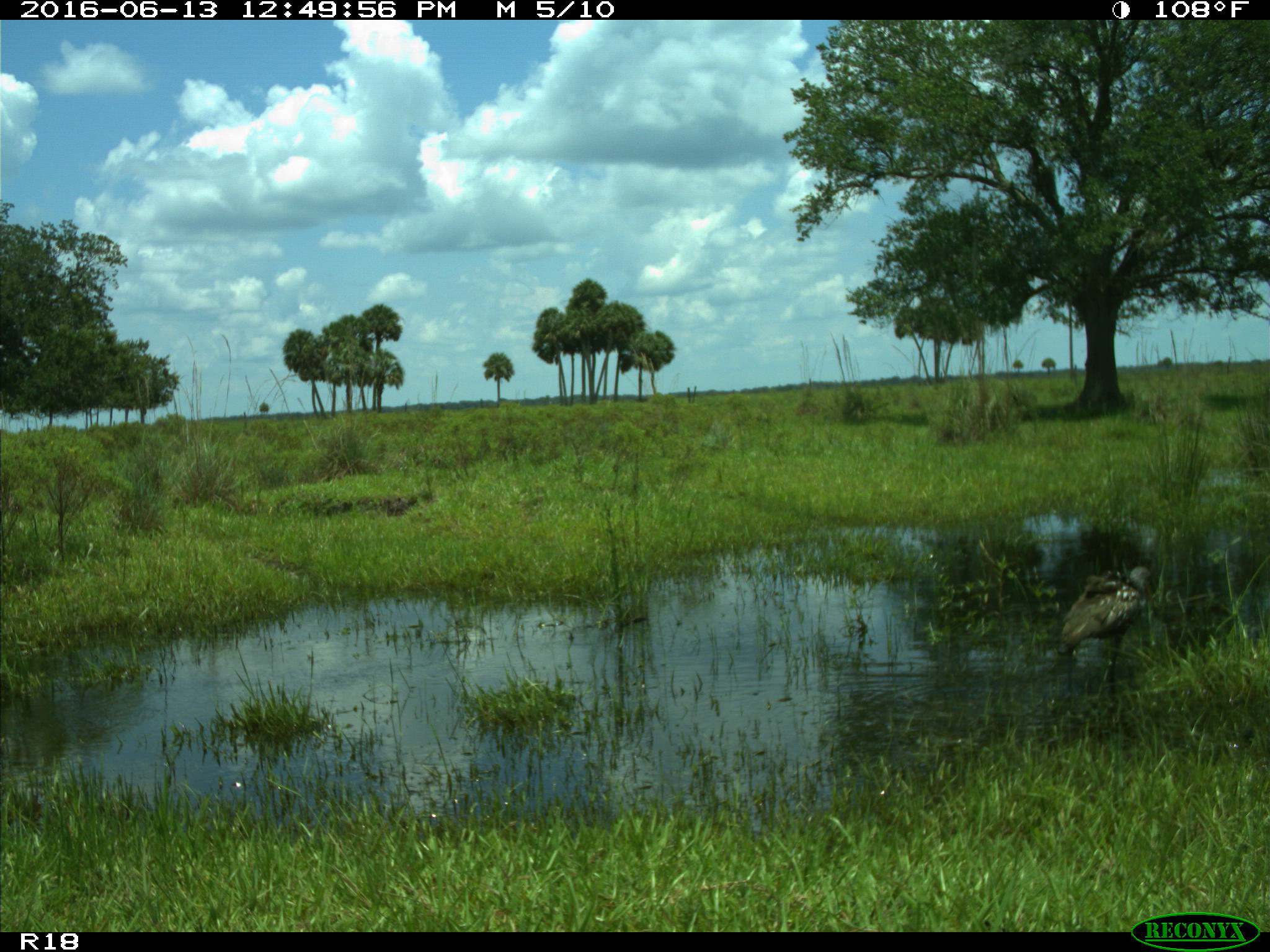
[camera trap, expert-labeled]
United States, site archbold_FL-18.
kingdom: Animalia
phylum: Chordata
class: Aves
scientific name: Aves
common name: birds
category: unidentified bird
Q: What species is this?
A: Unidentified bird (birds) (Aves).